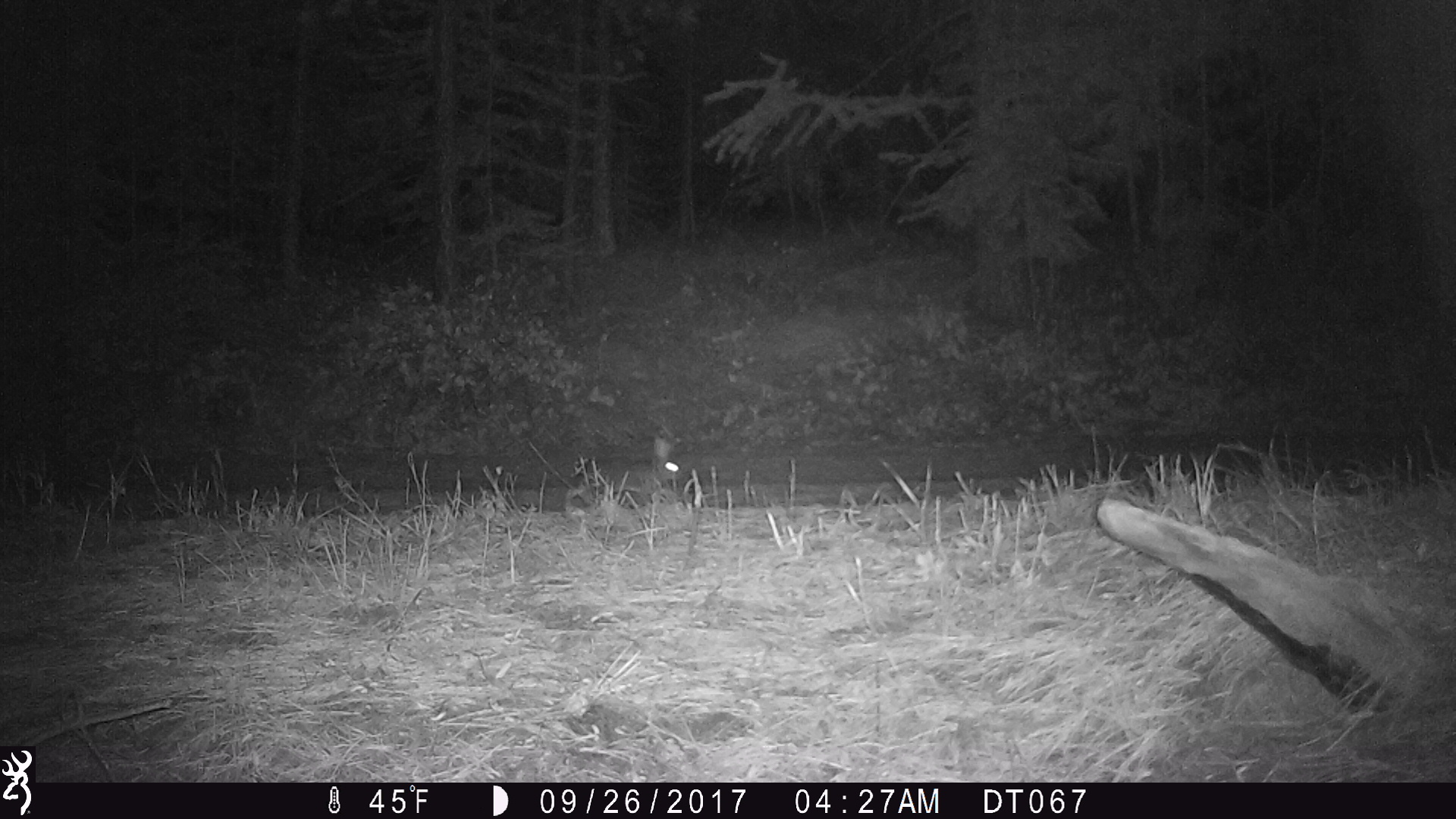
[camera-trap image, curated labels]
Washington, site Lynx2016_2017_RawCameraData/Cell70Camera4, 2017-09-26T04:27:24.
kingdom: Animalia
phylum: Chordata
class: Mammalia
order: Lagomorpha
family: Leporidae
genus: Lepus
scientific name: Lepus americanus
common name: snowshoe hare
Lepus americanus (snowshoe hare). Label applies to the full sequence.